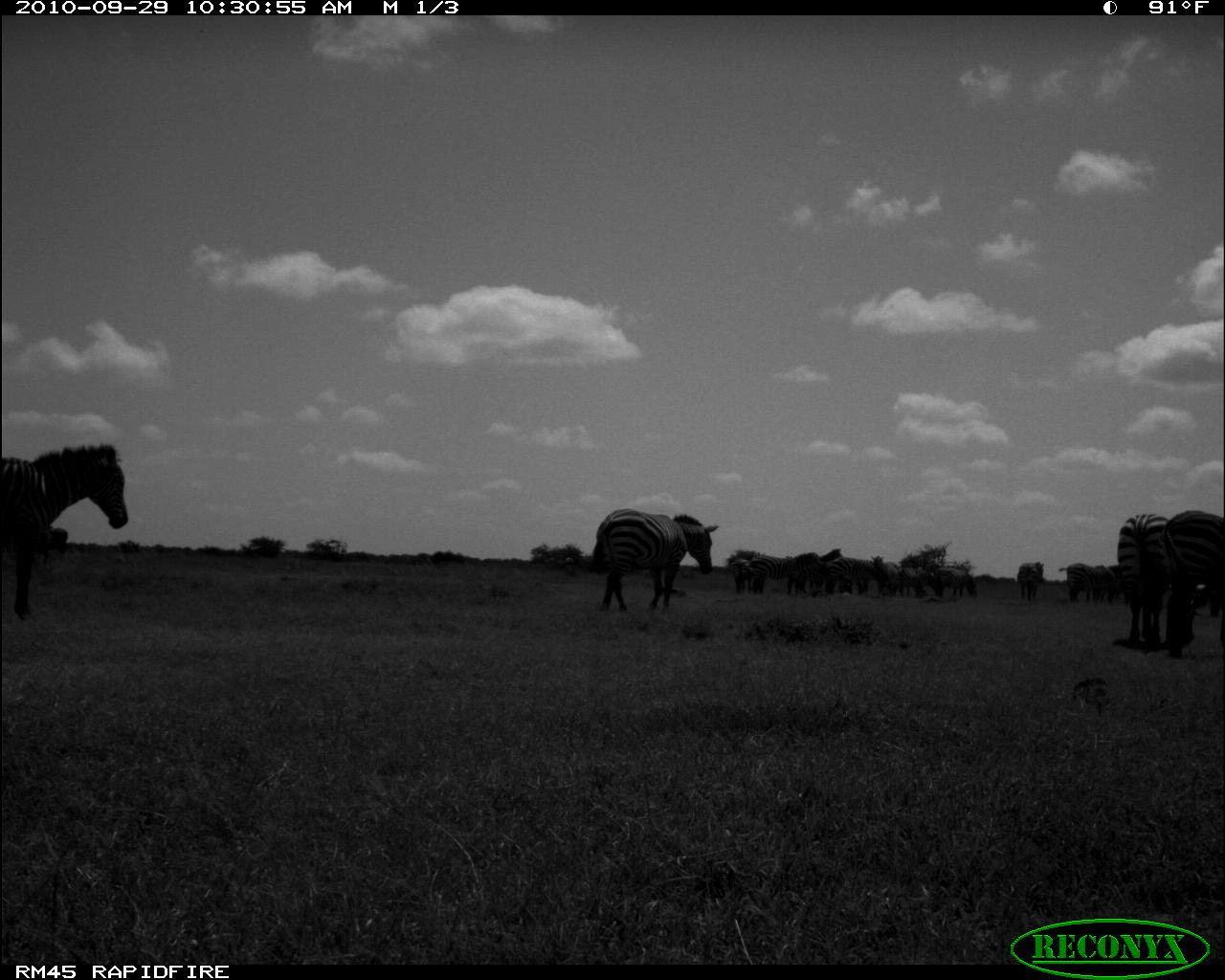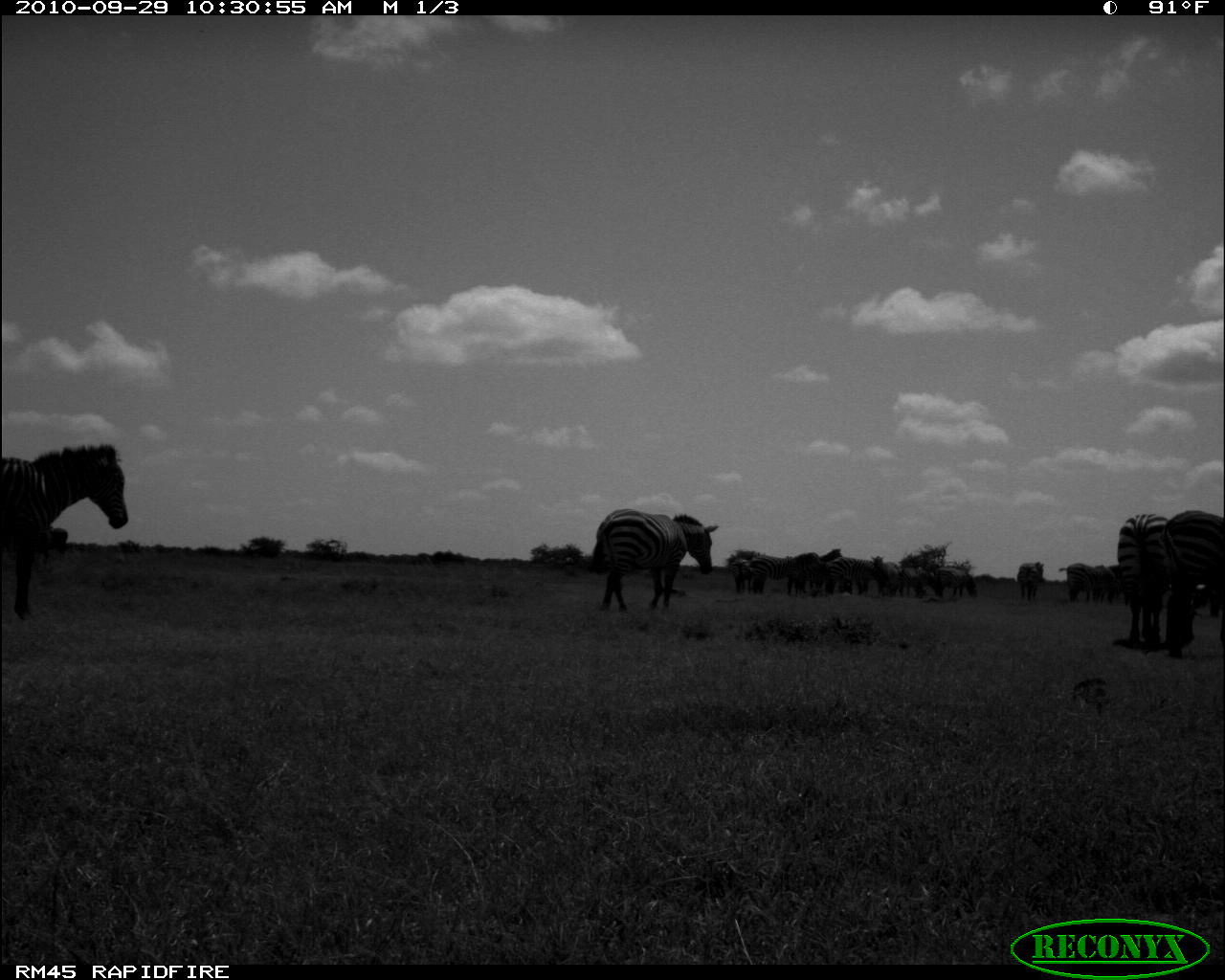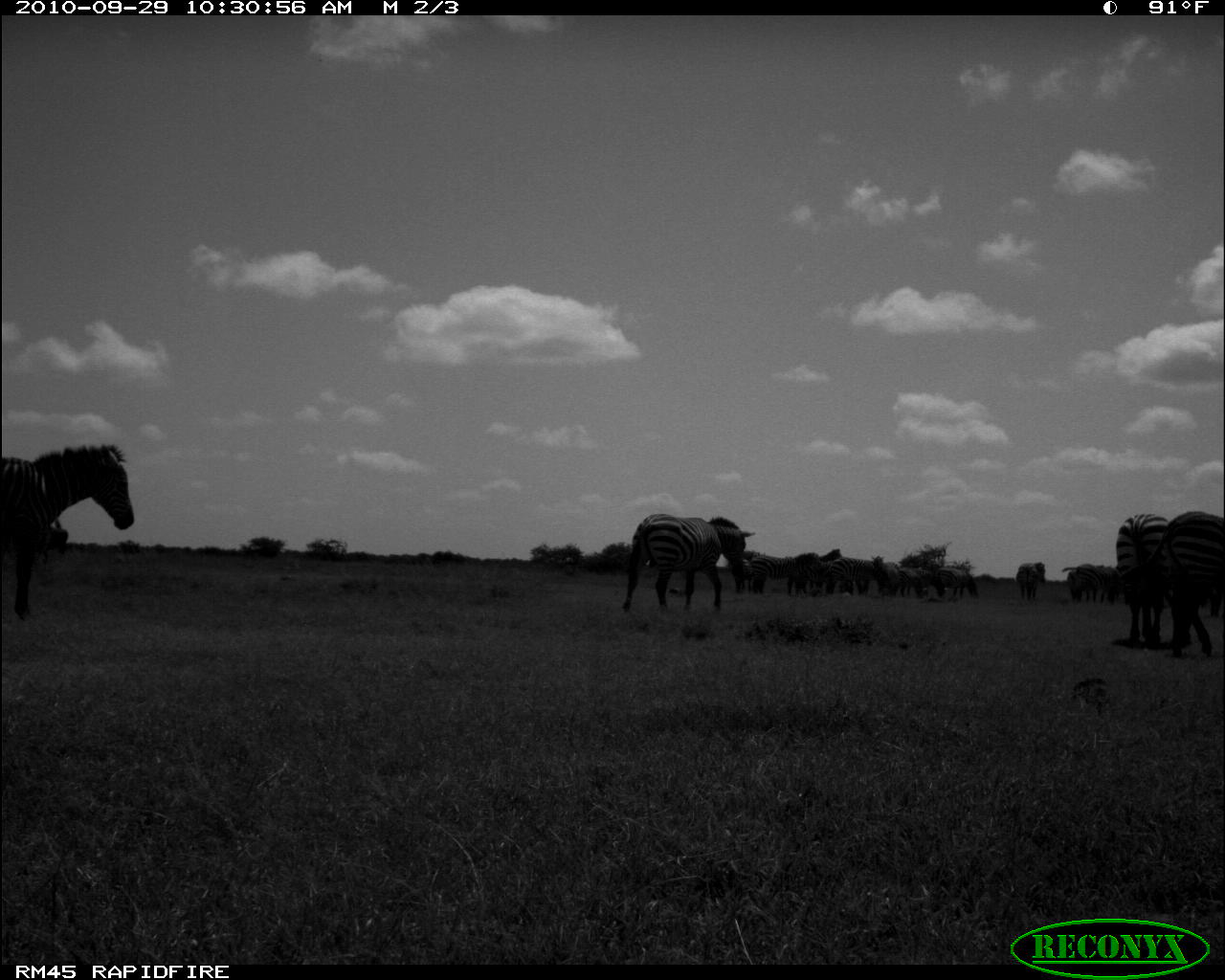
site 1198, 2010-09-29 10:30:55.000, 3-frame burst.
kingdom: Animalia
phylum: Chordata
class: Mammalia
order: Artiodactyla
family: Bovidae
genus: Tragelaphus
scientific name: Tragelaphus oryx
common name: eland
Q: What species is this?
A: Tragelaphus oryx (eland).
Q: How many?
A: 1.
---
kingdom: Animalia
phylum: Chordata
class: Mammalia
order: Perissodactyla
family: Equidae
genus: Equus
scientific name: Equus quagga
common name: plains zebra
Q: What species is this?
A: Equus quagga (plains zebra).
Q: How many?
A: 15.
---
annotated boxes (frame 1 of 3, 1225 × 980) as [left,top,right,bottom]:
group: [1,445,1223,661]